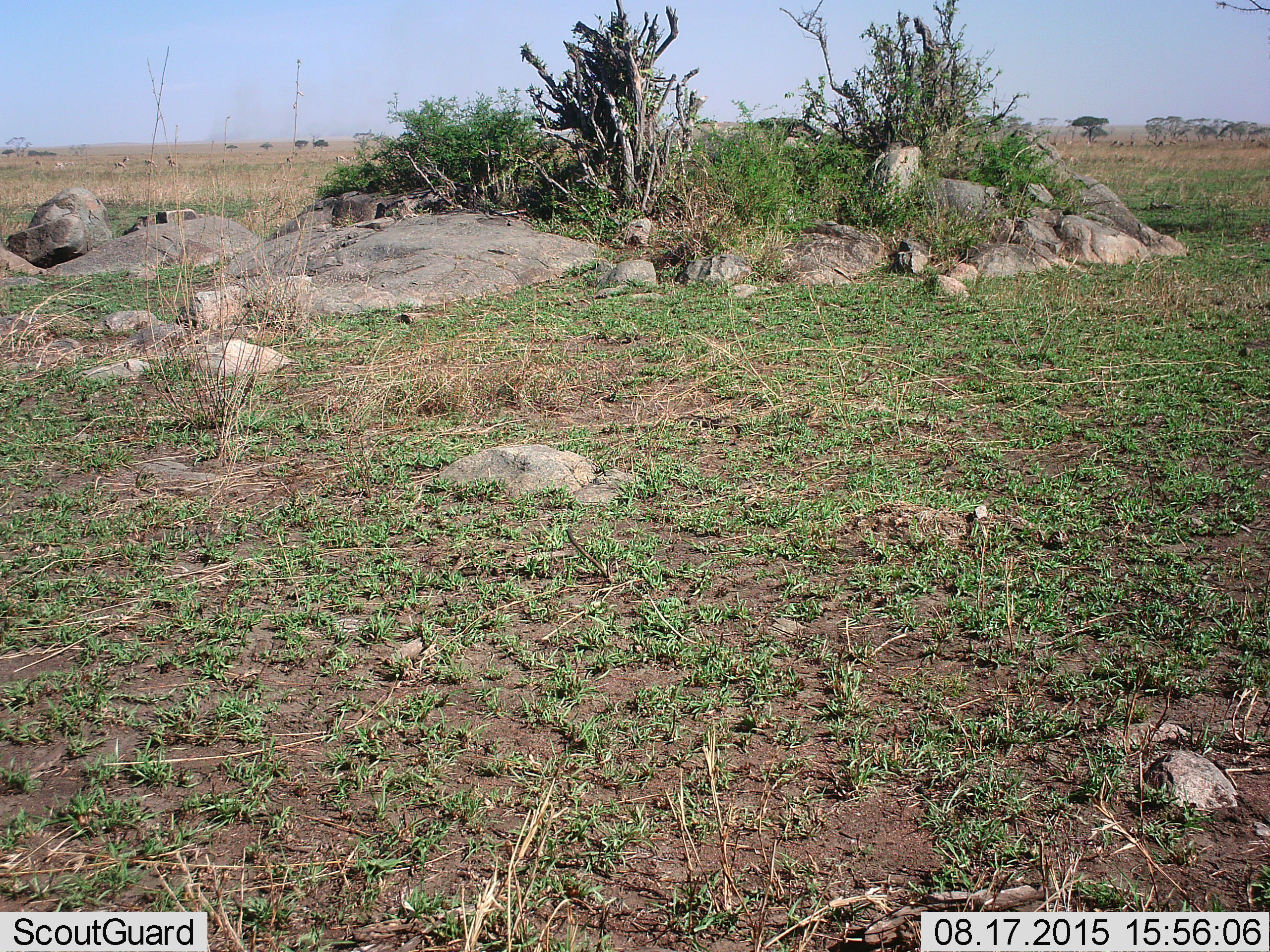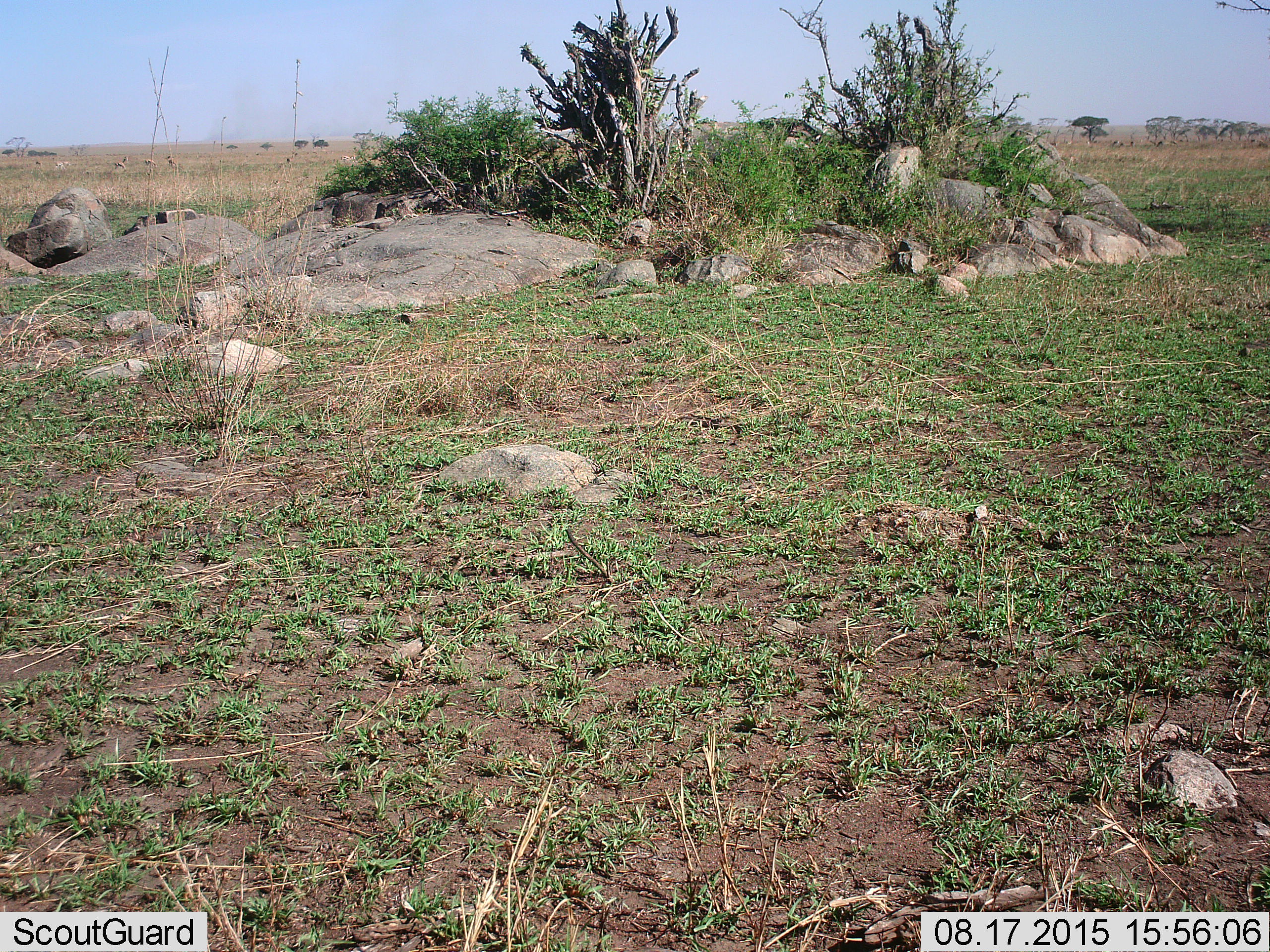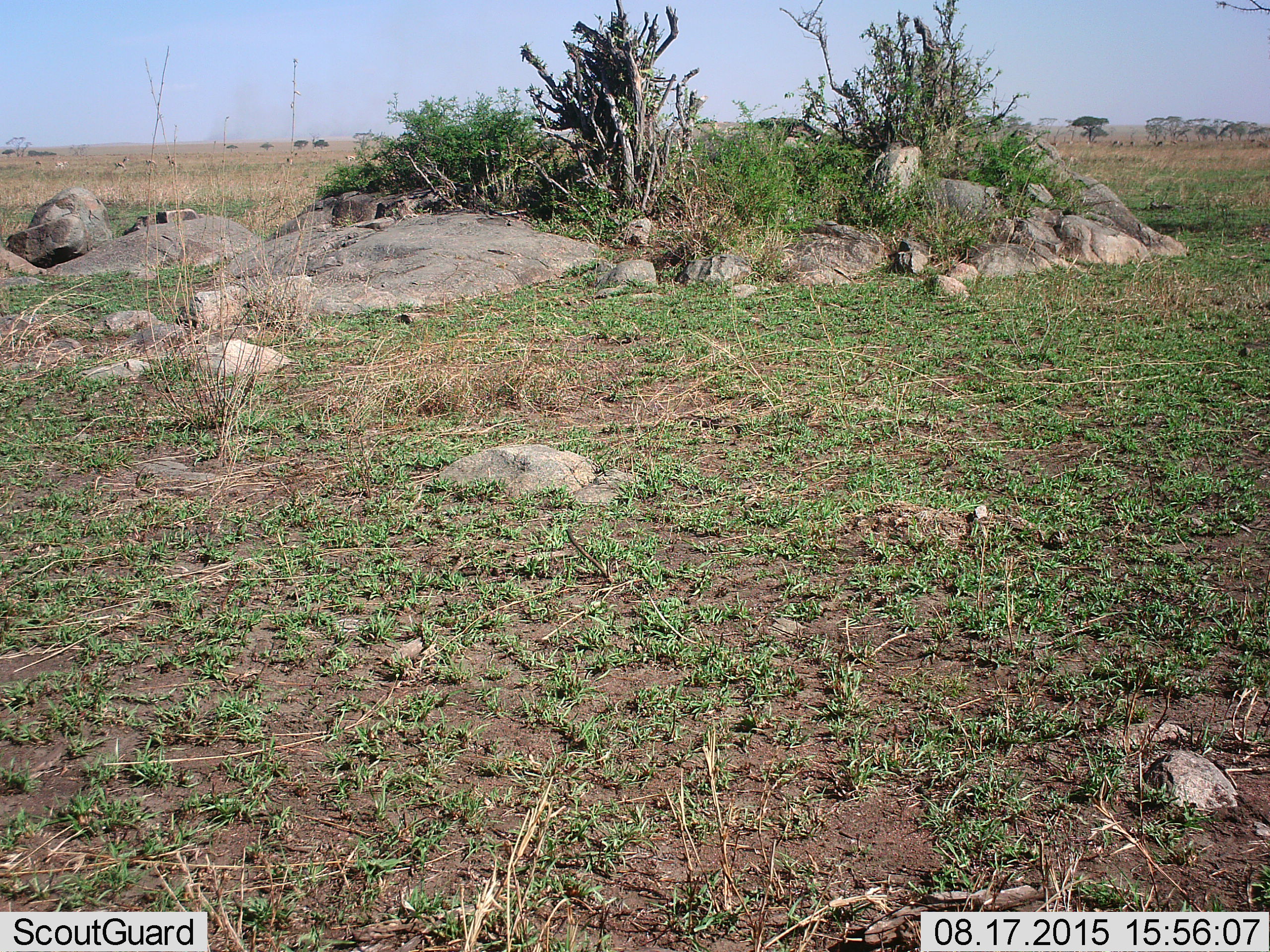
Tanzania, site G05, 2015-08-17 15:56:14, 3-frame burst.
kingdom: Animalia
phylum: Chordata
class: Mammalia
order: Artiodactyla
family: Bovidae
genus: Eudorcas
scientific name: Eudorcas thomsonii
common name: thomson's gazelle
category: gazellethomsons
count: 11-50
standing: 78%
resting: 0%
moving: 56%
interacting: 0%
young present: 11%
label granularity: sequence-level